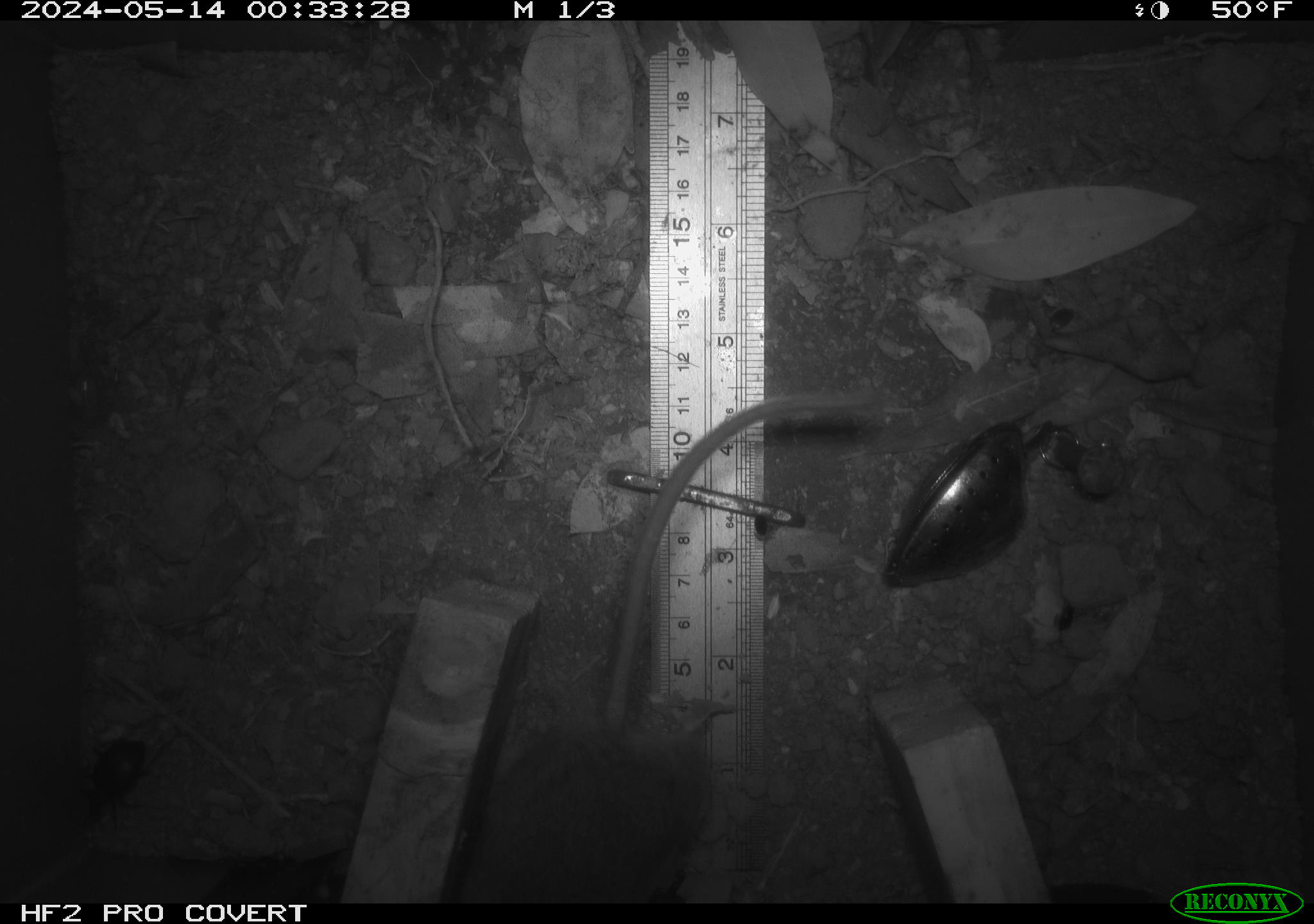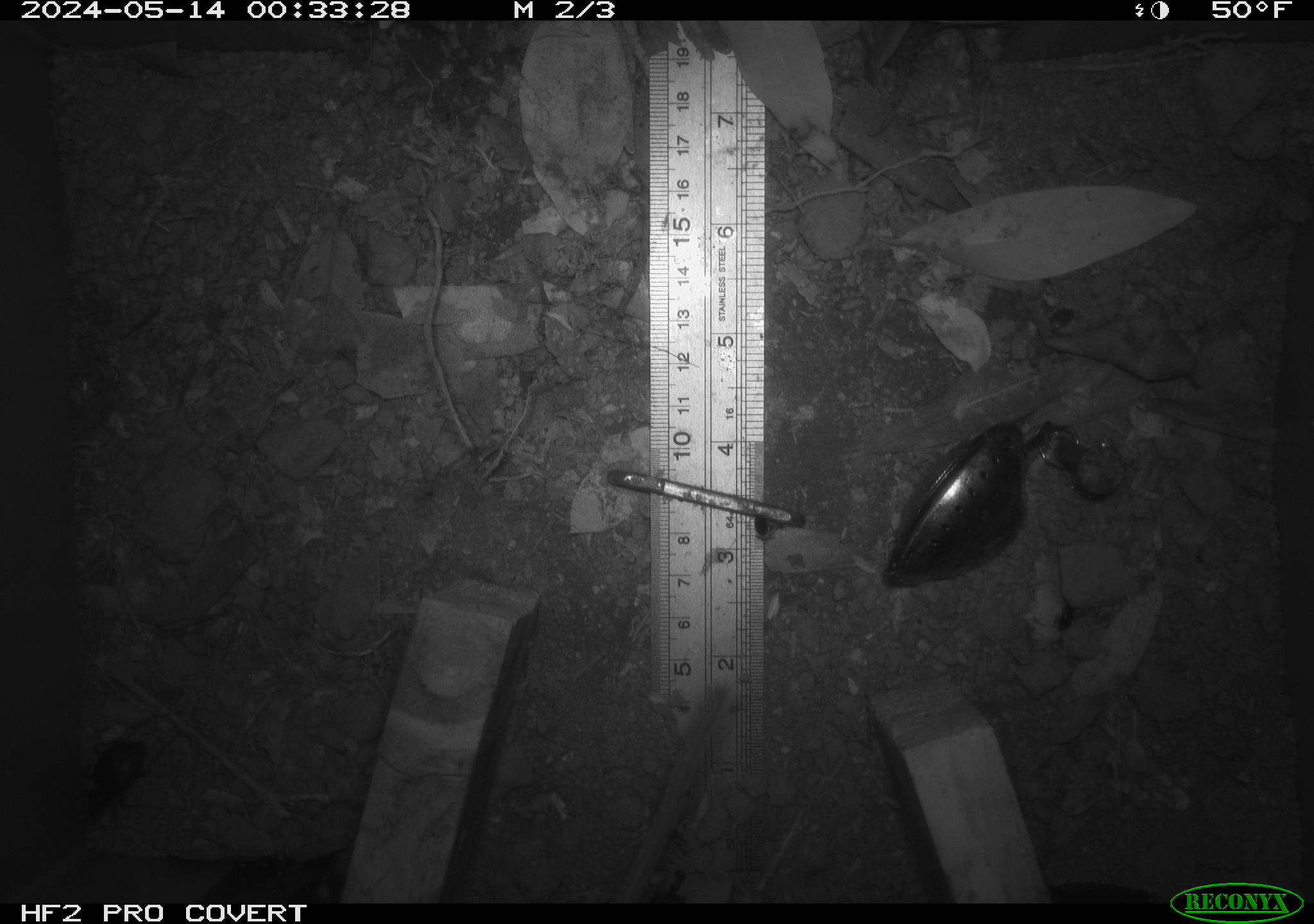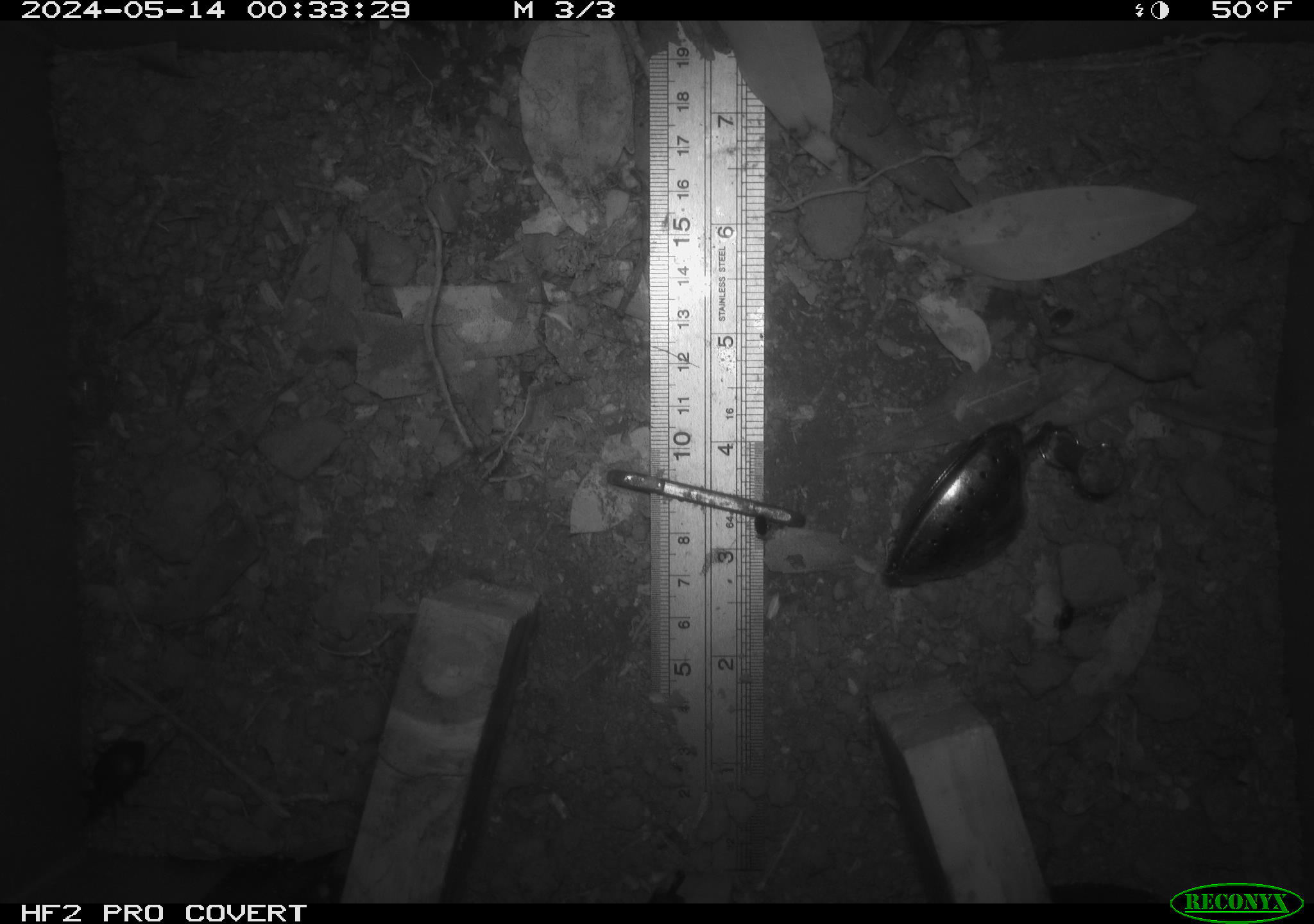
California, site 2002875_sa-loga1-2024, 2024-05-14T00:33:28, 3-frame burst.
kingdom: Animalia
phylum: Chordata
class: Mammalia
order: Rodentia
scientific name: Rodentia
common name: rodent